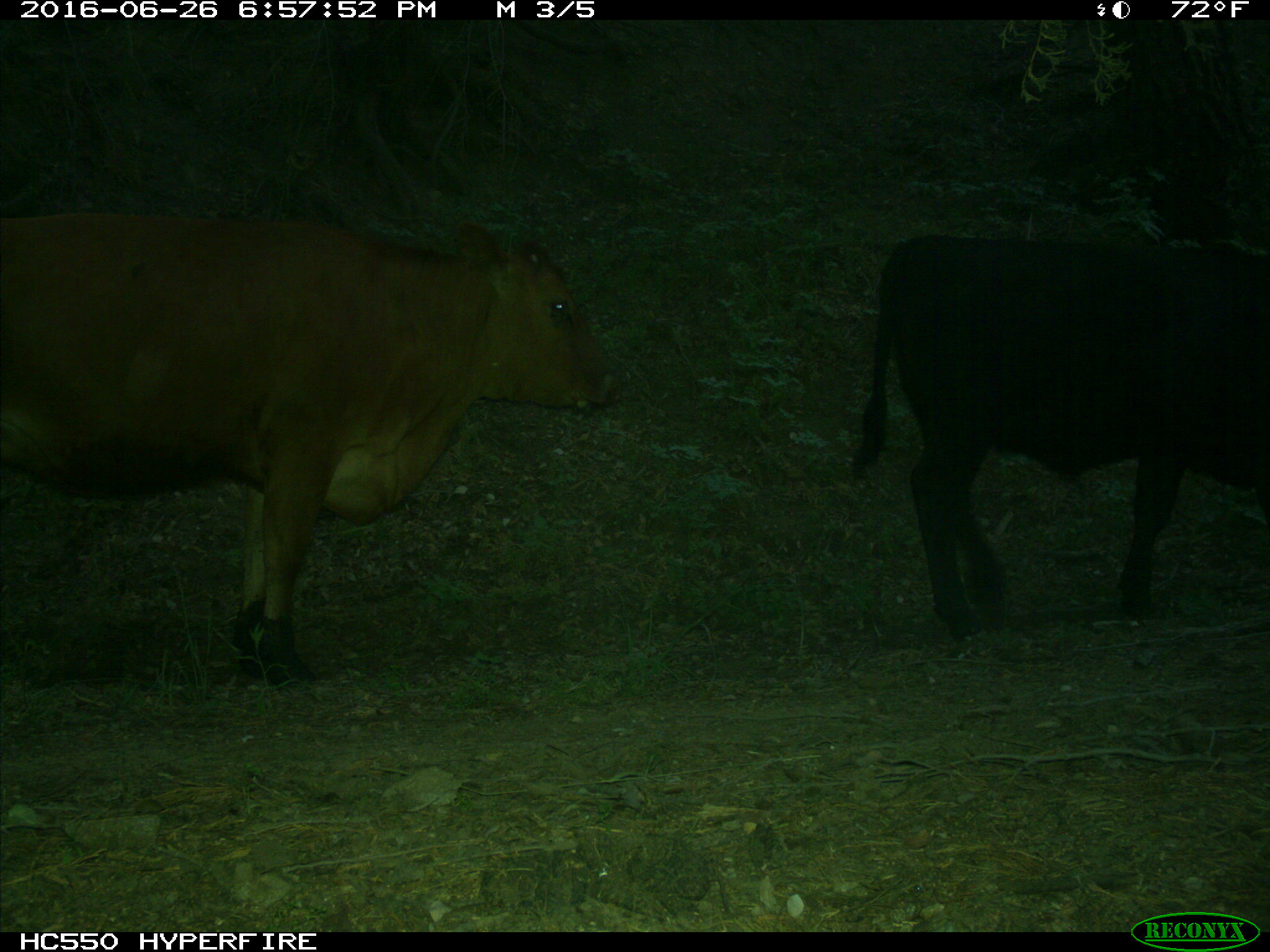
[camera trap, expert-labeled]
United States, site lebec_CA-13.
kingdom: Animalia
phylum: Chordata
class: Mammalia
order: Artiodactyla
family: Bovidae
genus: Bos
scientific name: Bos taurus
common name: domestic cow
Bos taurus (domestic cow).